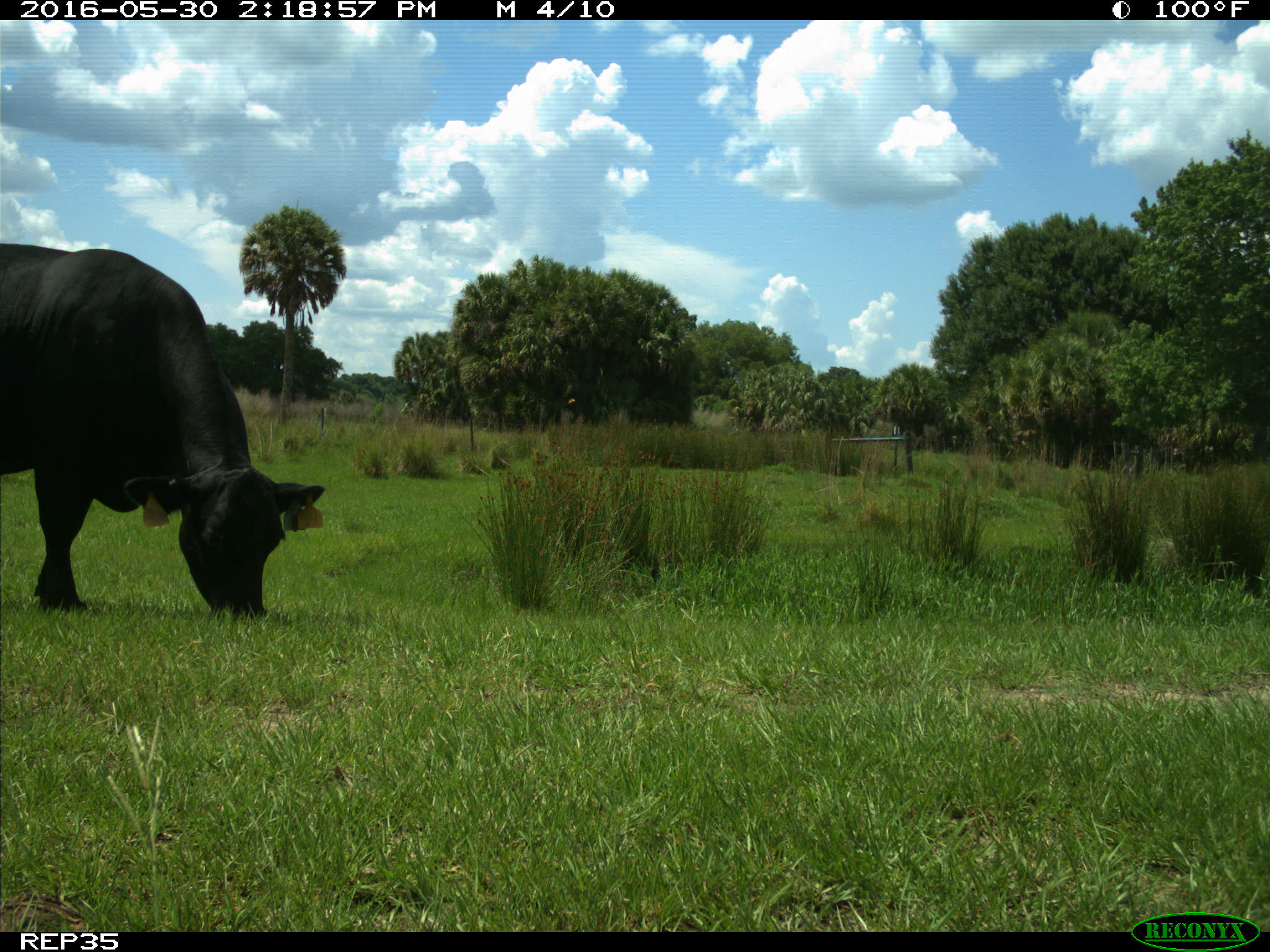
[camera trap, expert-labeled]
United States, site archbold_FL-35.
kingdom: Animalia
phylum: Chordata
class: Mammalia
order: Artiodactyla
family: Bovidae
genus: Bos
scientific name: Bos taurus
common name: domestic cow